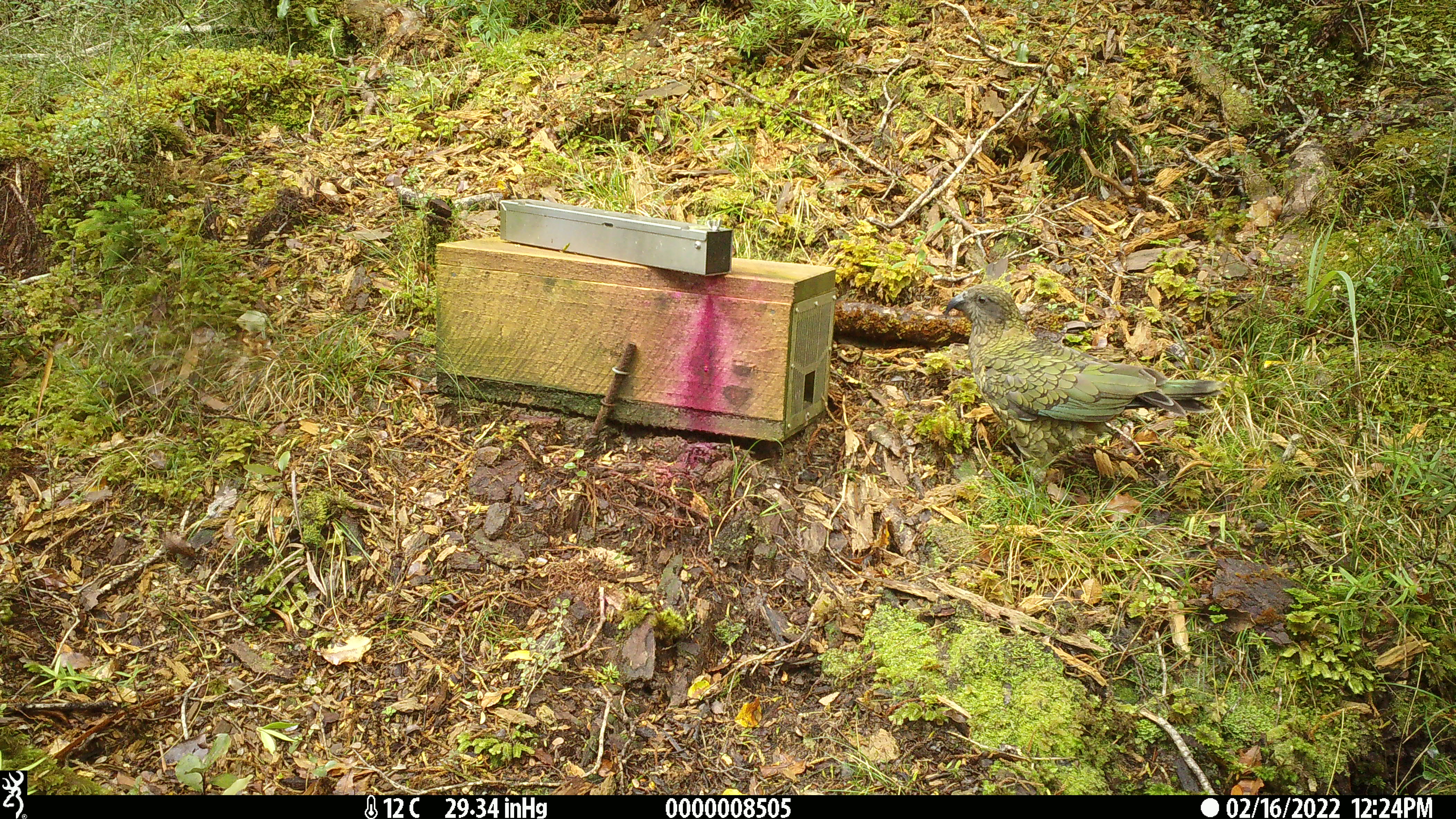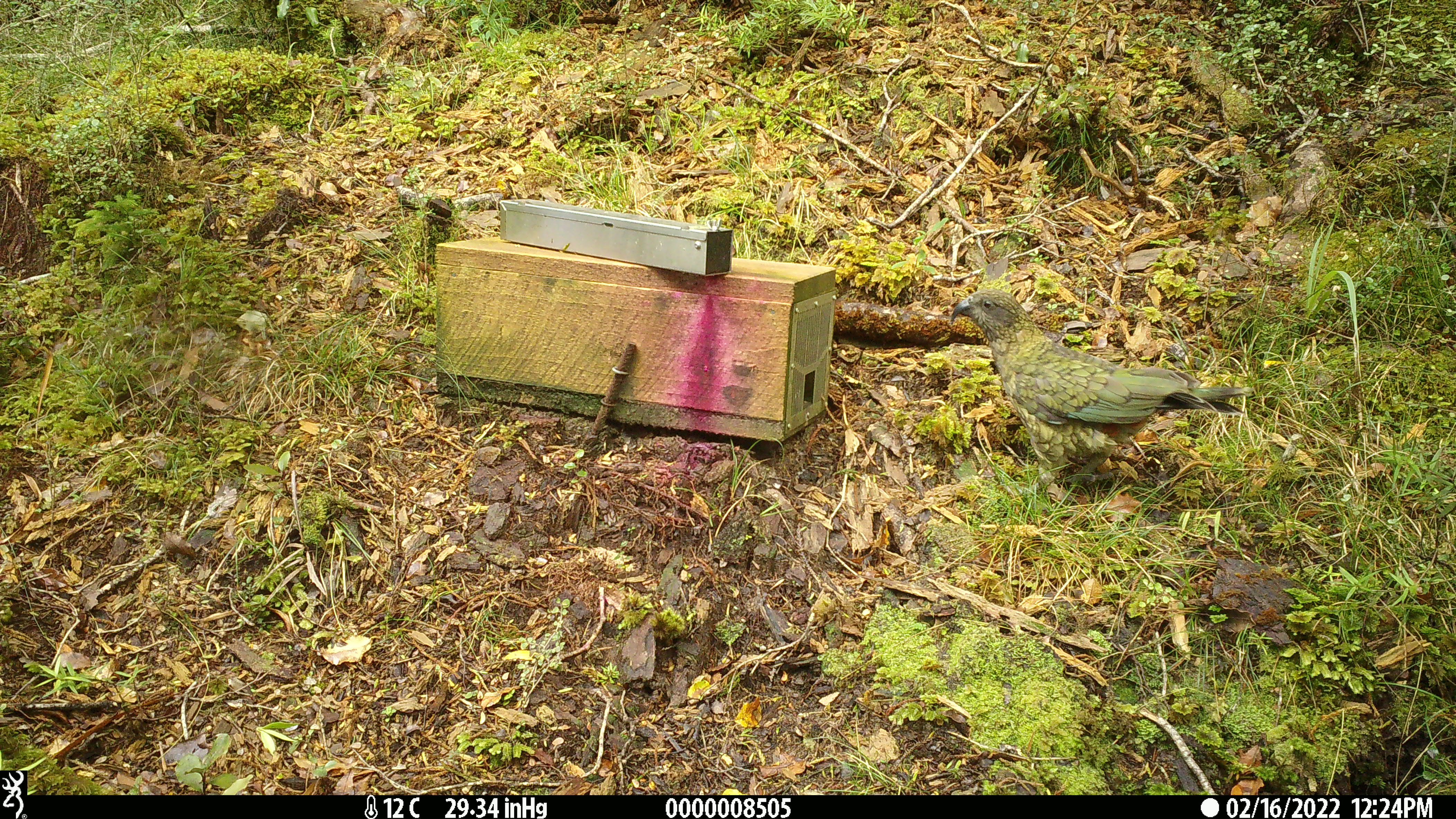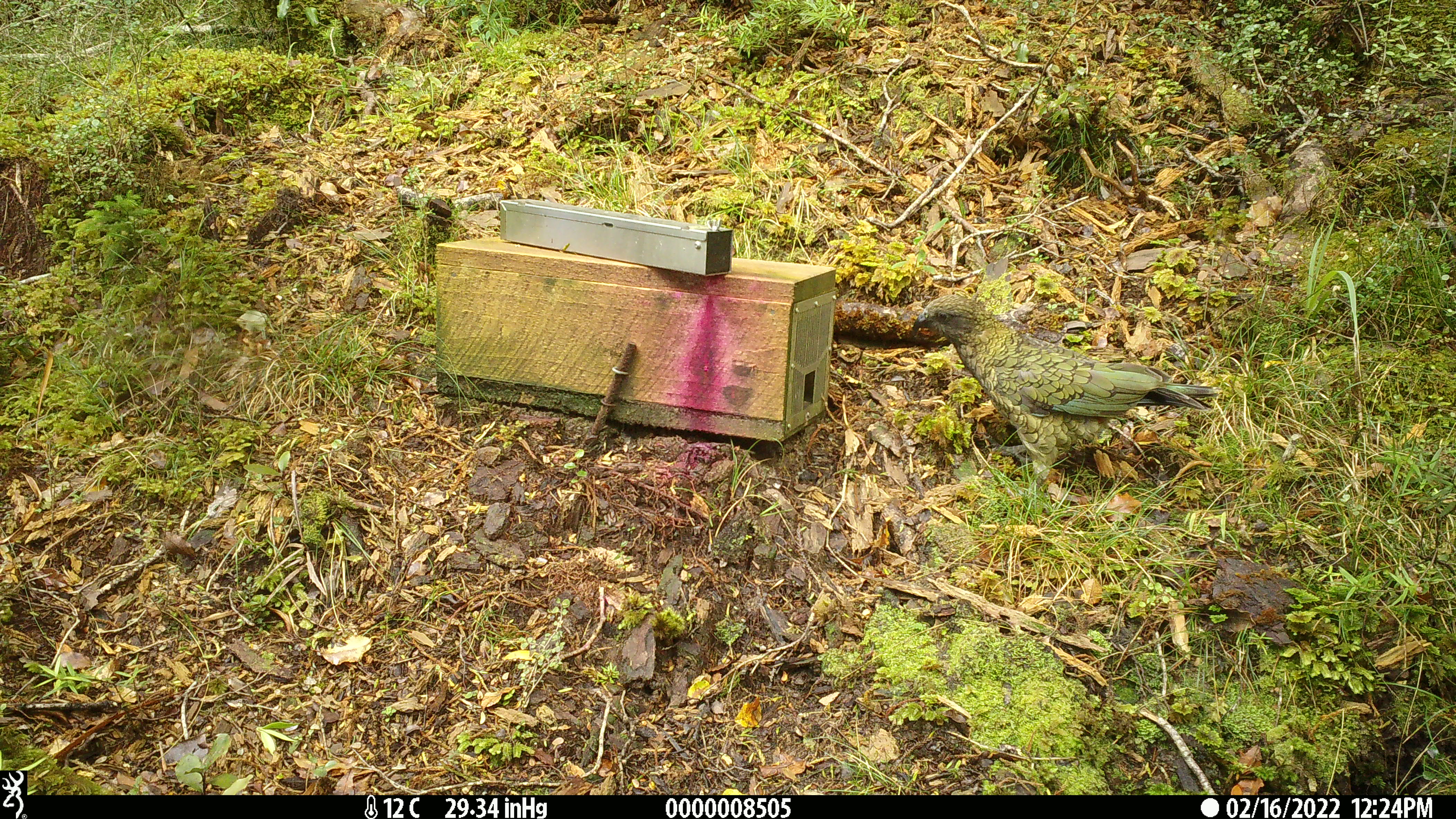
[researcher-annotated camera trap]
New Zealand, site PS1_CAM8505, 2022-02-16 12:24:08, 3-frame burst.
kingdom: Animalia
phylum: Chordata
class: Aves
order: Psittaciformes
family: Strigopidae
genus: Nestor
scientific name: Nestor notabilis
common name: kea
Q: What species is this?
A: Kea (Nestor notabilis).